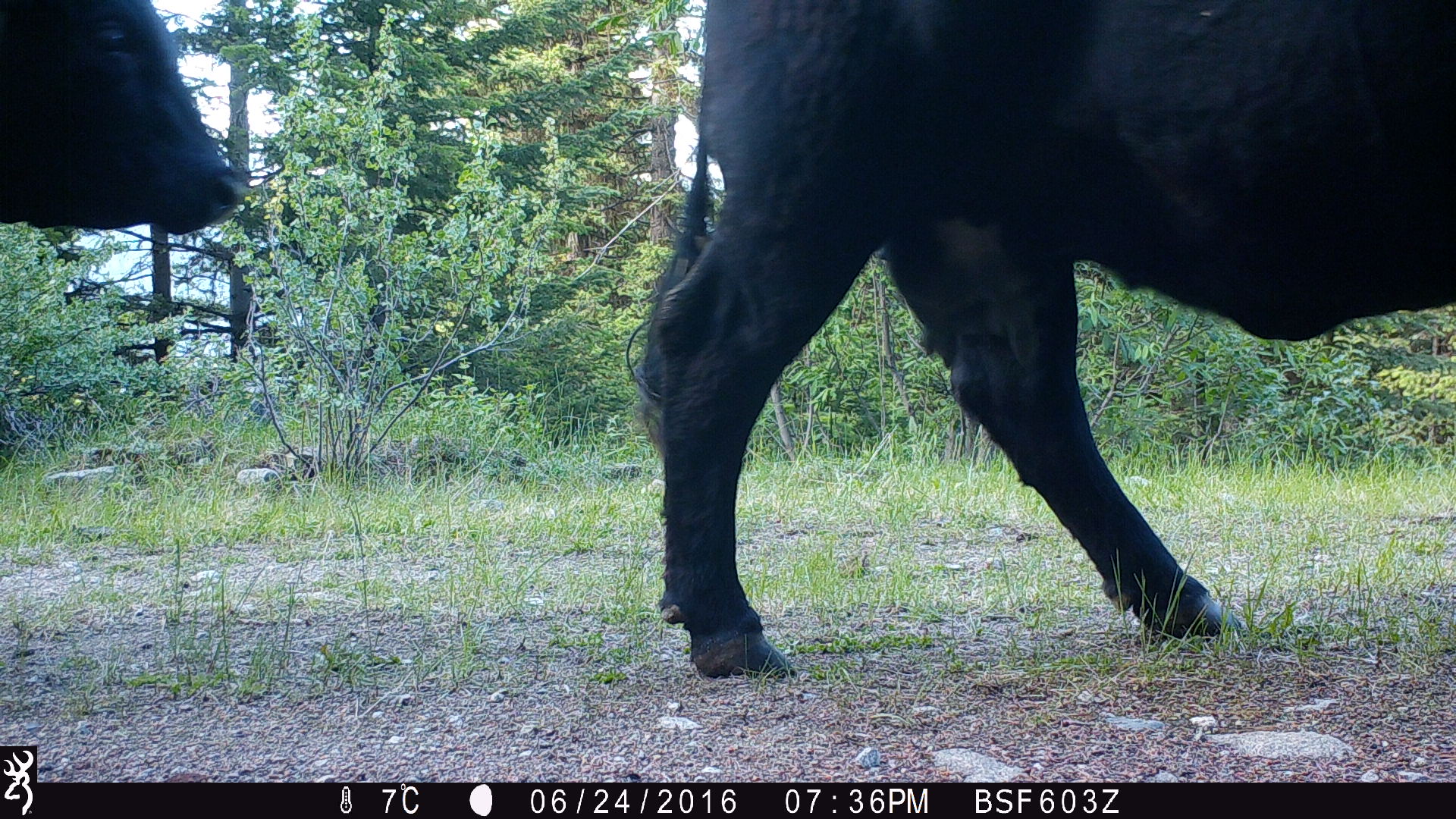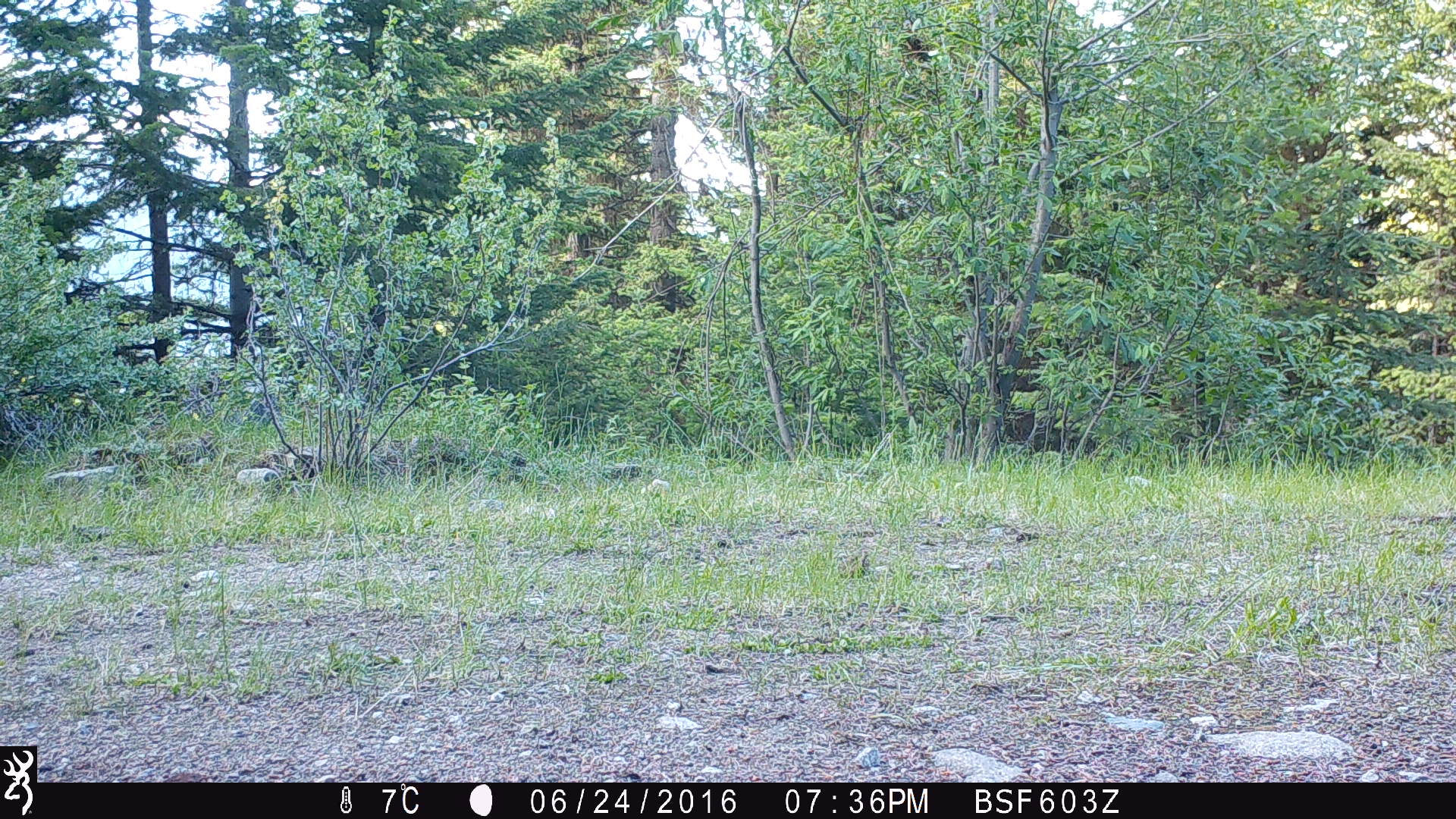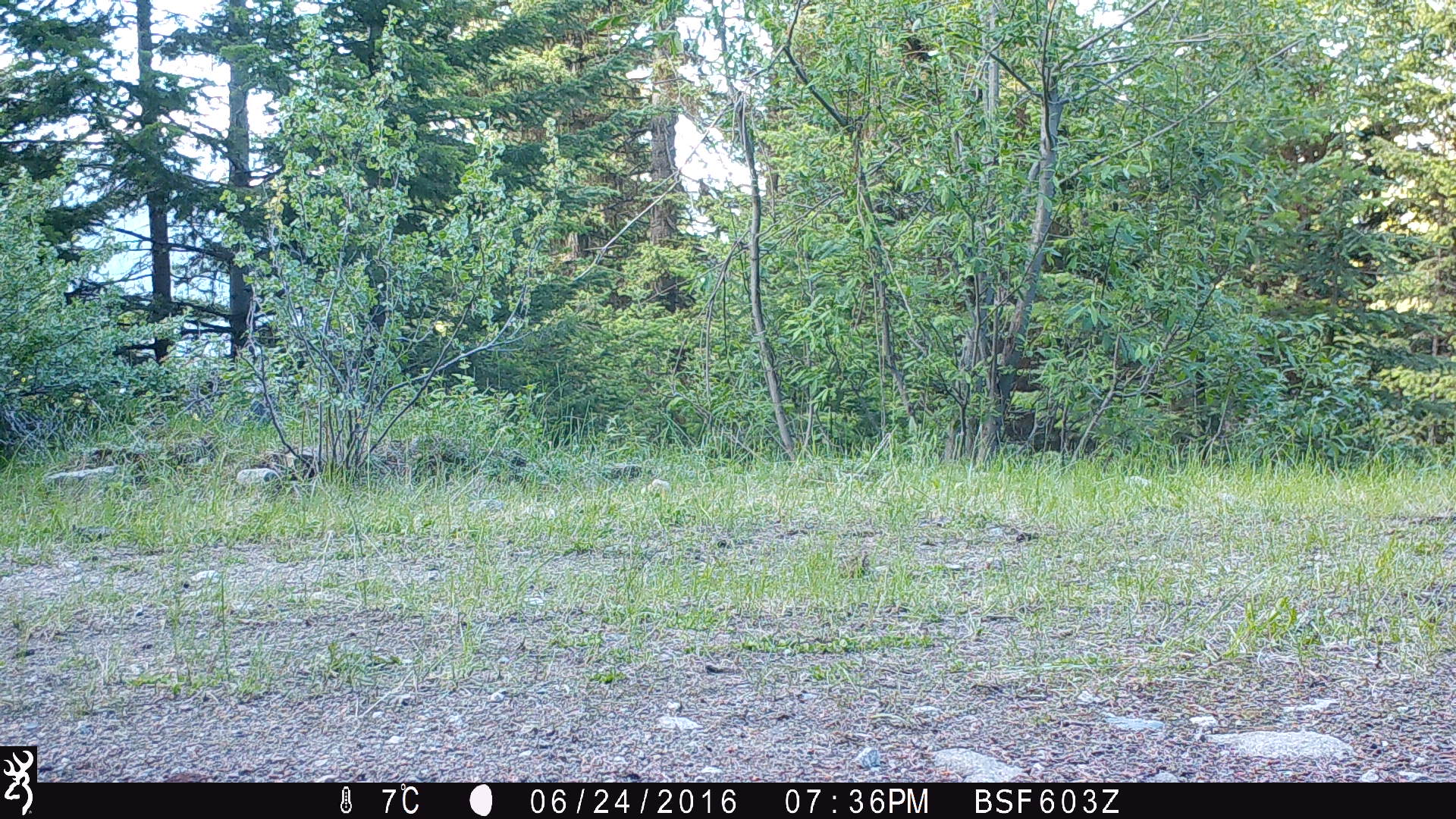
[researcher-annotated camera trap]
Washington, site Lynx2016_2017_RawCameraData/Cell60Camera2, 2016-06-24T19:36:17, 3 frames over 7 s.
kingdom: Animalia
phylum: Chordata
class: Mammalia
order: Artiodactyla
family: Bovidae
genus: Bos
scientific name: Bos taurus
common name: domestic cattle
Domestic cattle (Bos taurus). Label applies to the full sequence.